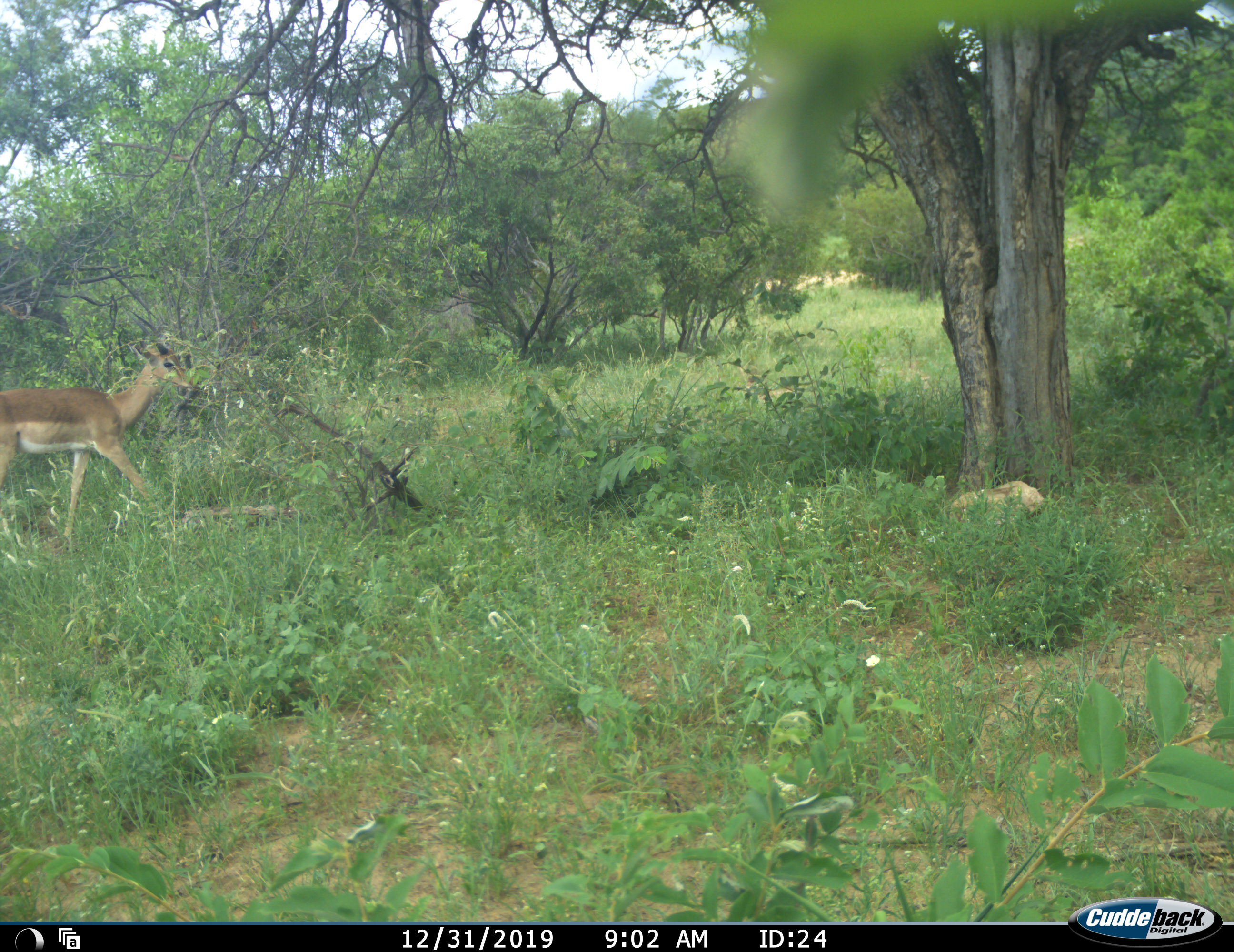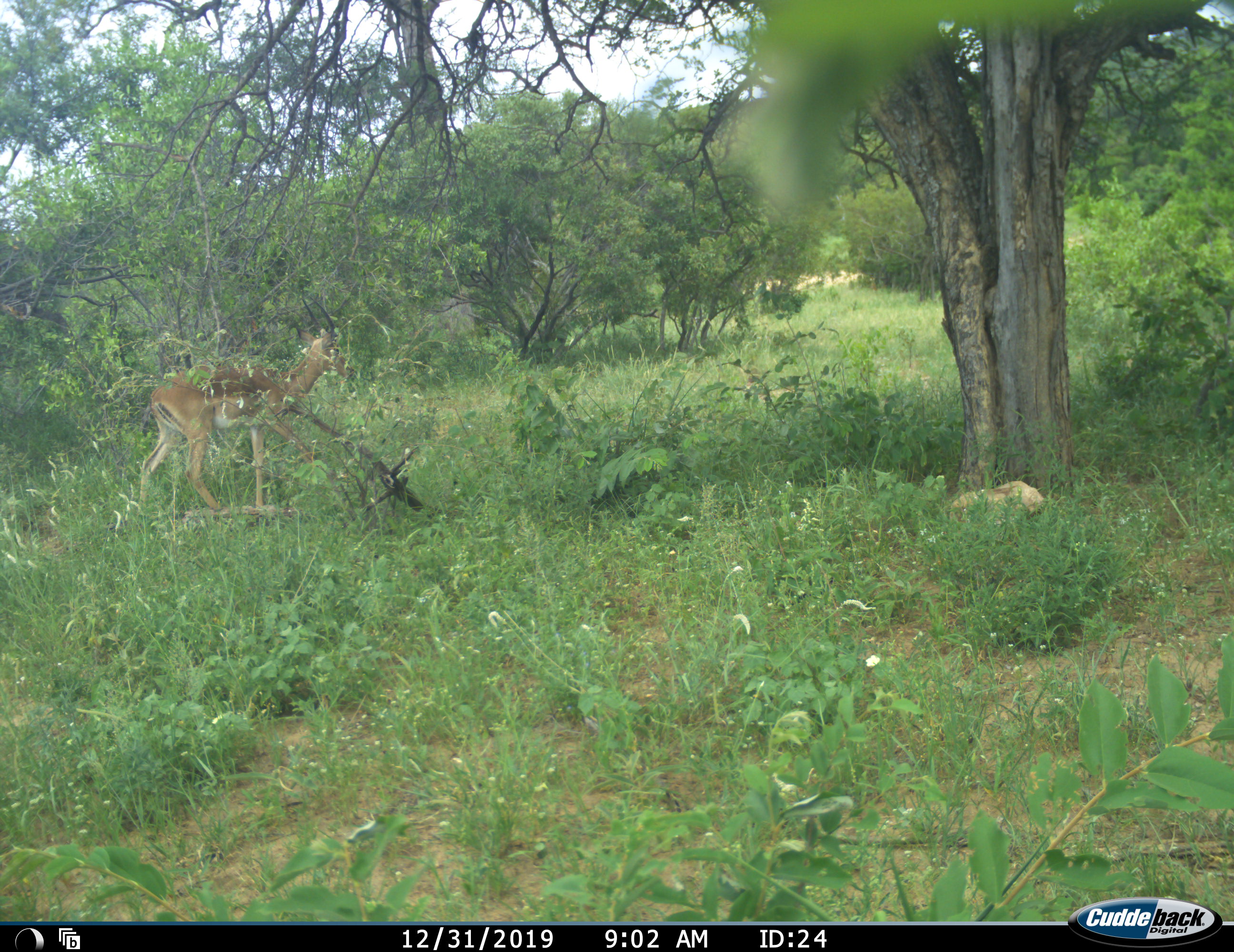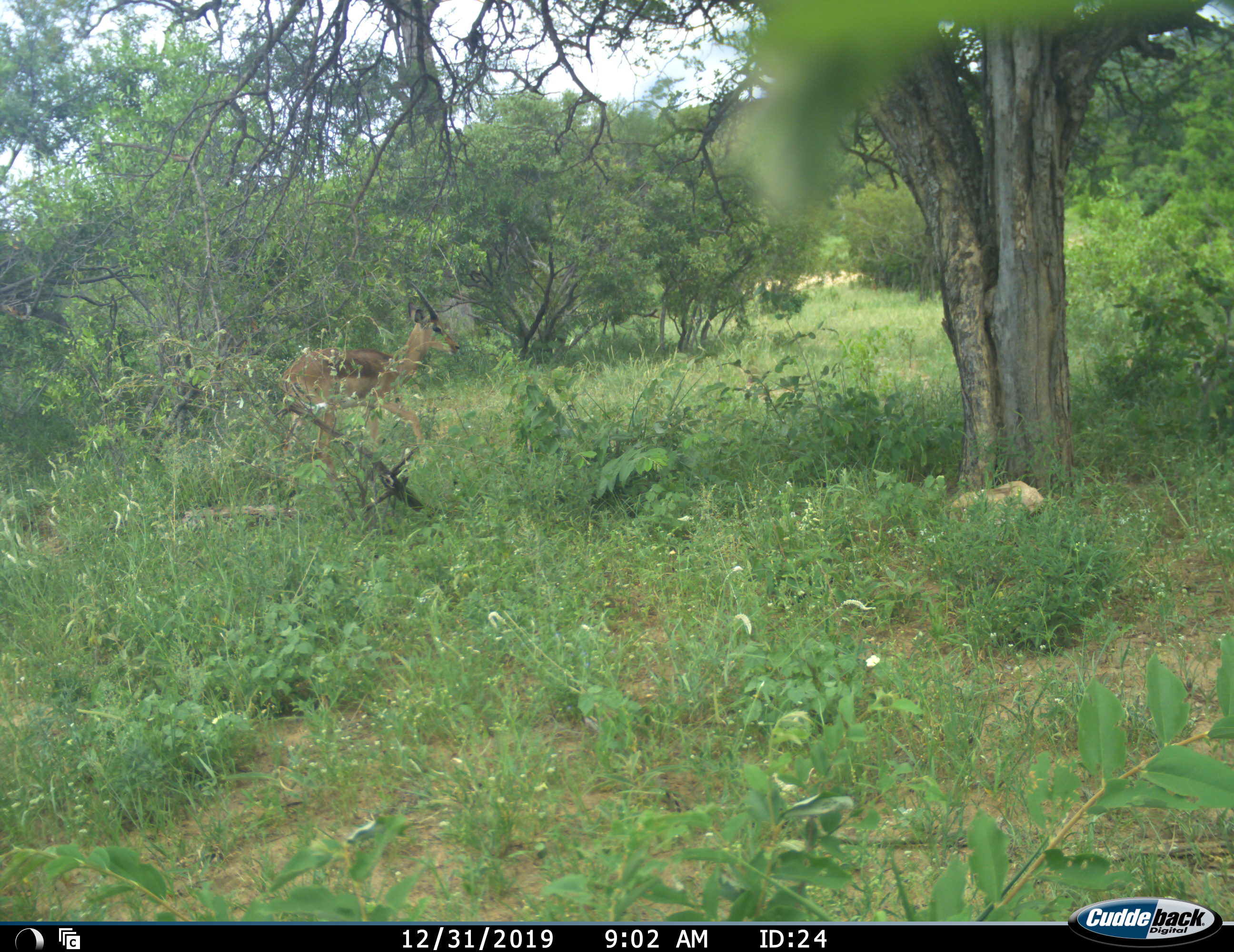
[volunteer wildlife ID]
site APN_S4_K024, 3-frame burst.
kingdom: Animalia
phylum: Chordata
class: Mammalia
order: Artiodactyla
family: Bovidae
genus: Aepyceros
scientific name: Aepyceros melampus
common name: impala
Impala (Aepyceros melampus), count 1. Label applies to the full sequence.